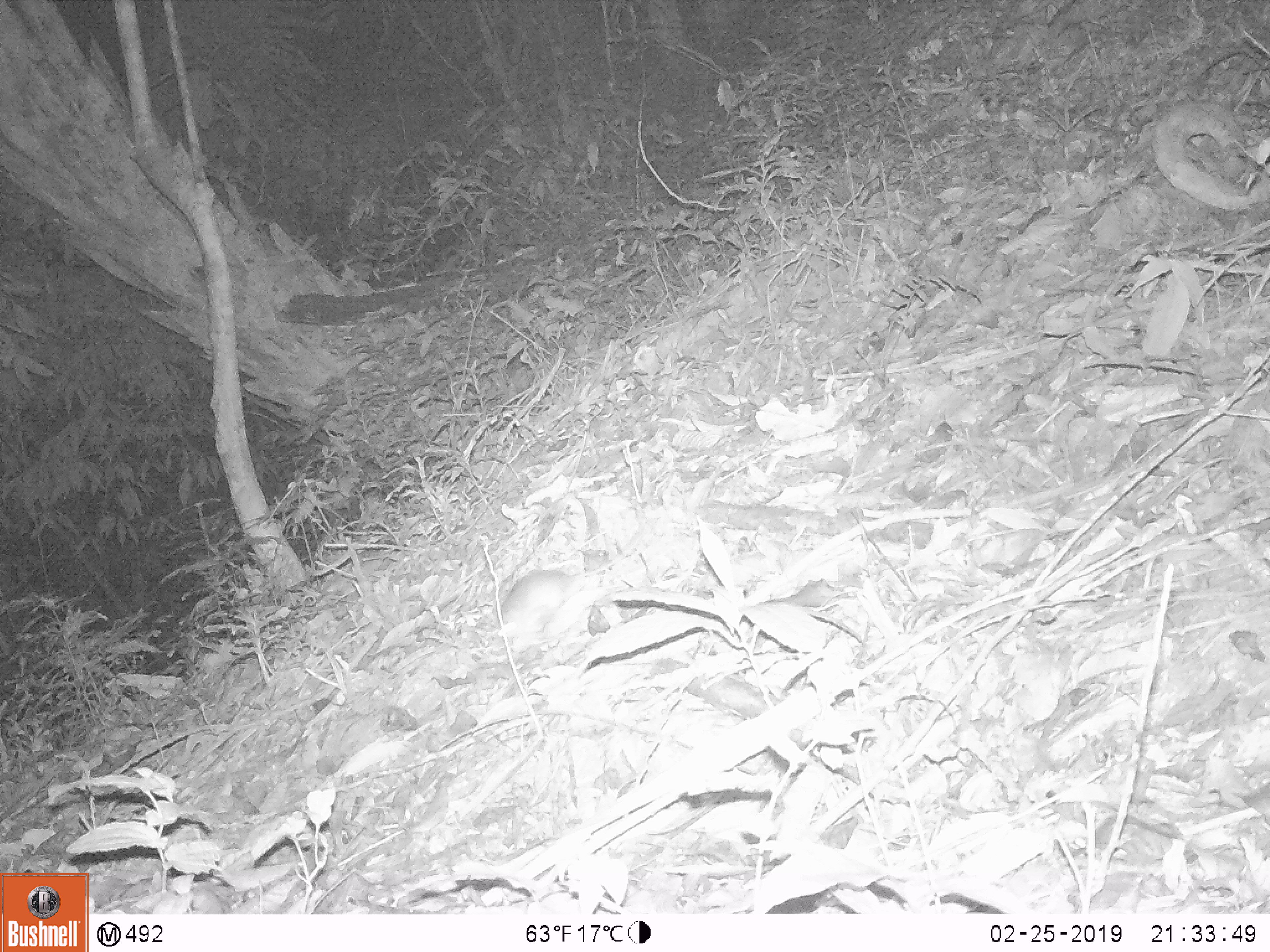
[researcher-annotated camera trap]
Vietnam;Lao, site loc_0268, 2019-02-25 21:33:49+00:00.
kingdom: Animalia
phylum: Chordata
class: Mammalia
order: Rodentia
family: Muridae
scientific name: Muridae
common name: old-world mice and rats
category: unidentified murid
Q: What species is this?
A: Unidentified murid (old-world mice and rats) (Muridae).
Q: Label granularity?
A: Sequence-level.